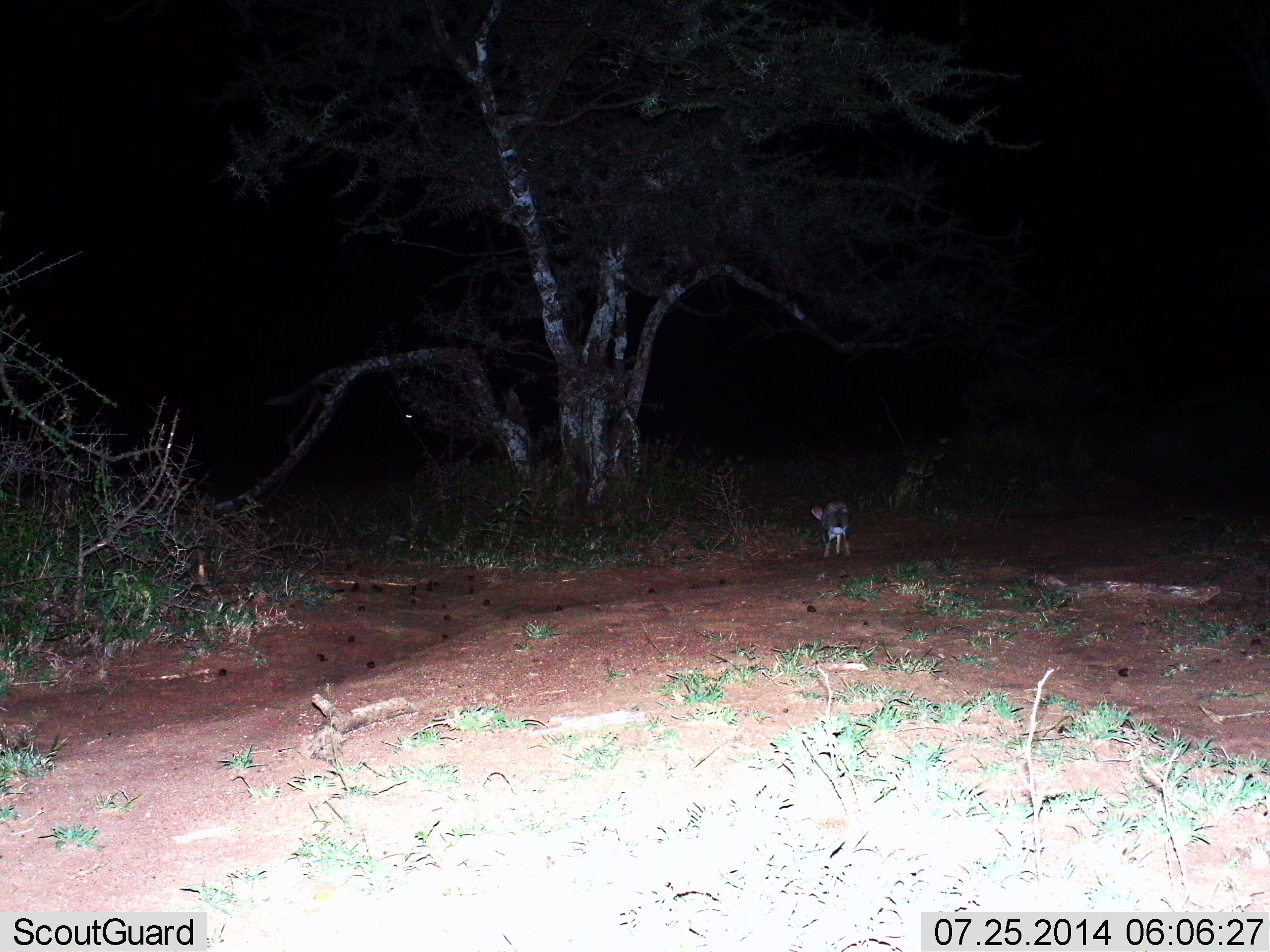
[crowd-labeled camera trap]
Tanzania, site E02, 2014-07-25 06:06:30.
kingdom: Animalia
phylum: Chordata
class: Mammalia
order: Lagomorpha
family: Leporidae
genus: Lepus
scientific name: Lepus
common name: hare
Hare (Lepus), count 1. Behavior (volunteer vote fractions): standing 0%, resting 0%, moving 100%, interacting 0%. Young present (vote fraction): 0%. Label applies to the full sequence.